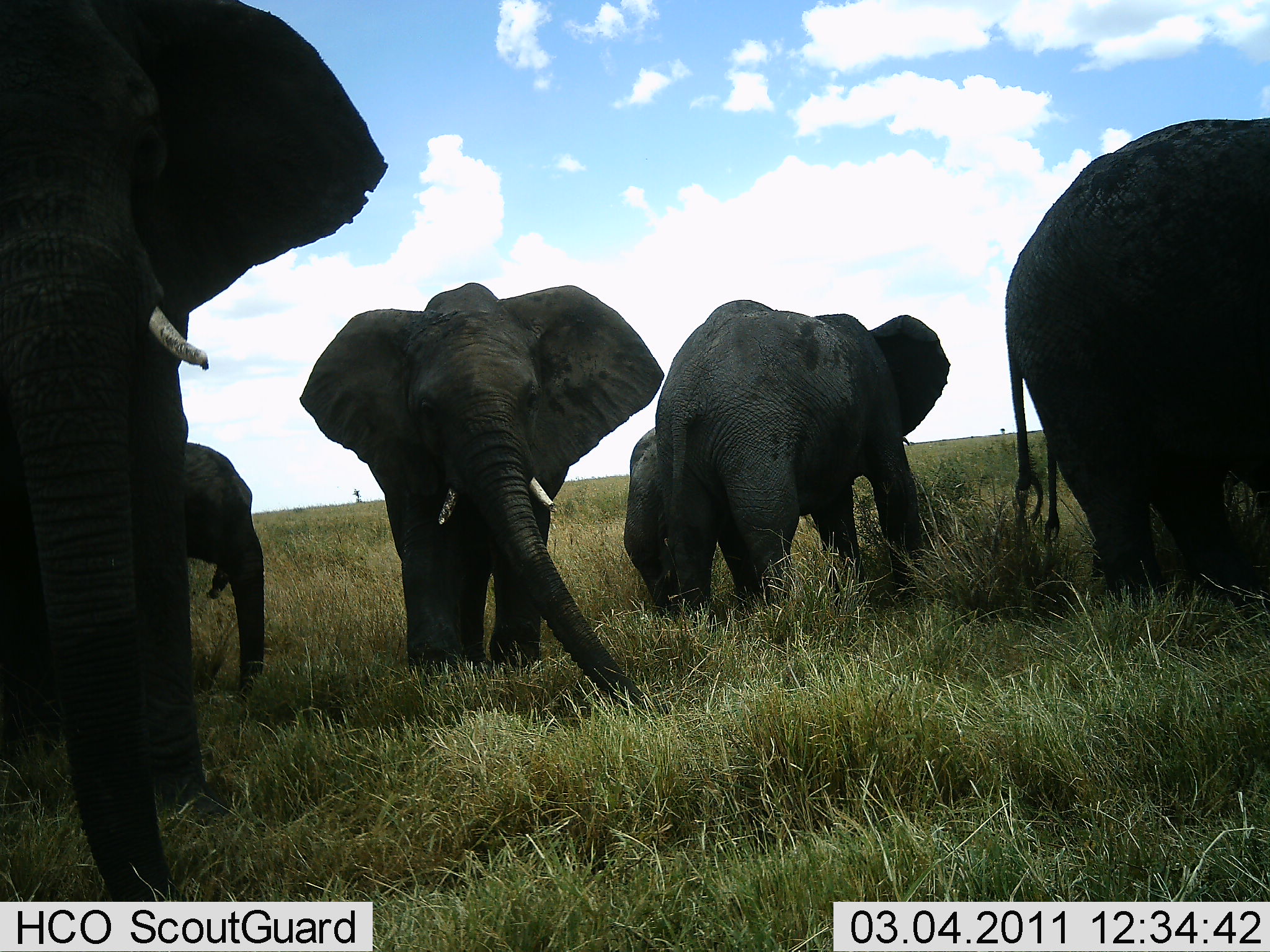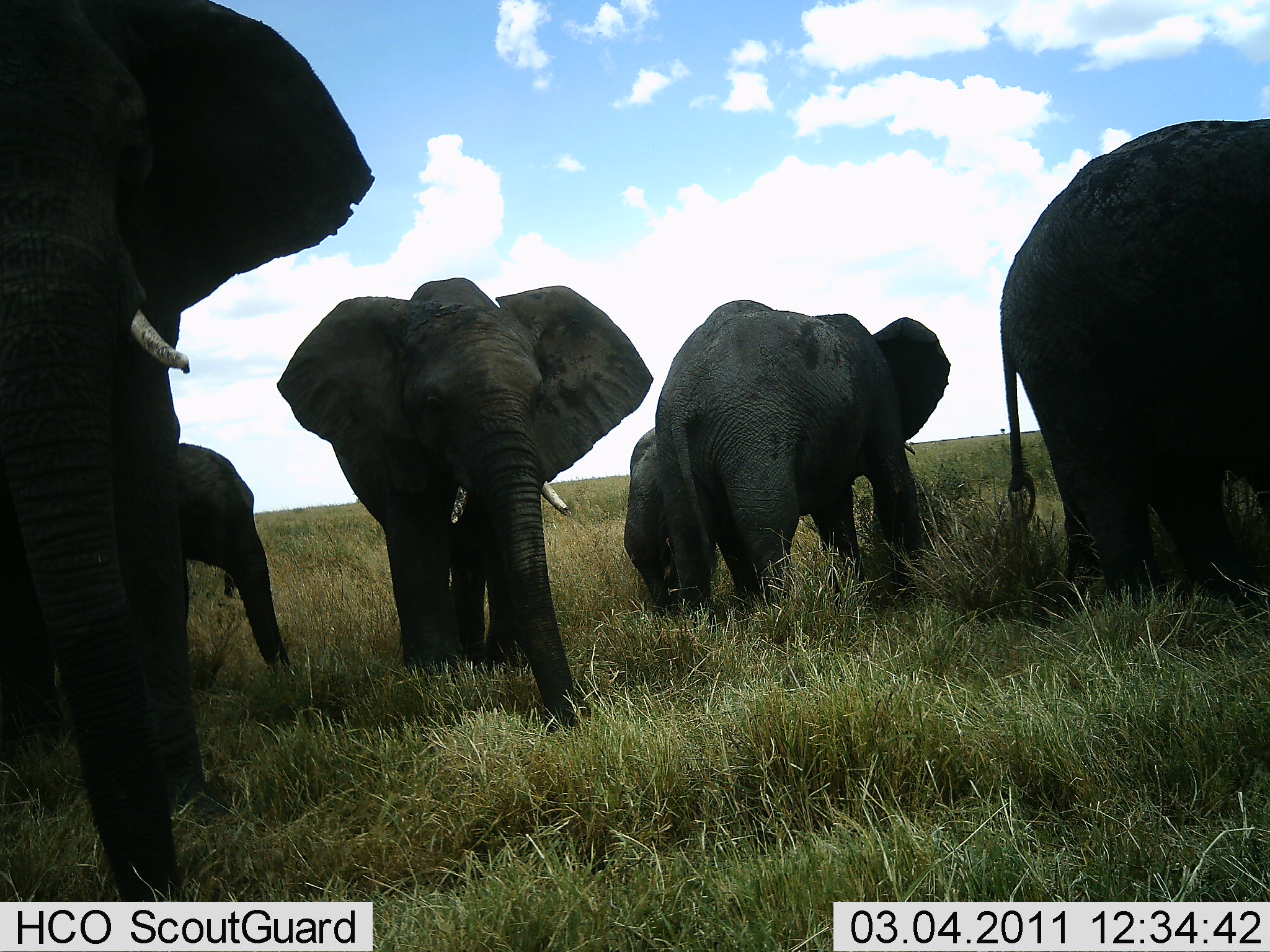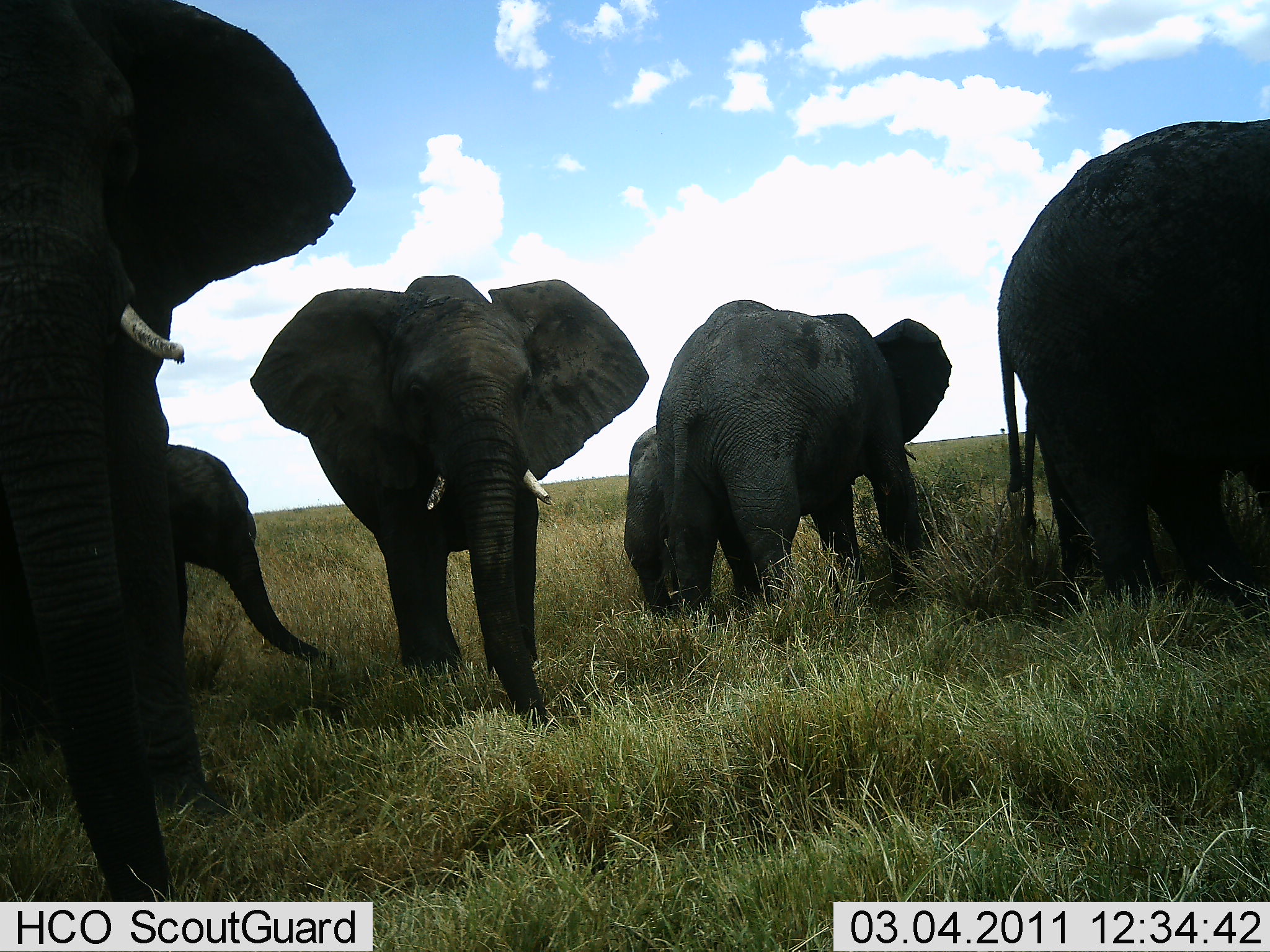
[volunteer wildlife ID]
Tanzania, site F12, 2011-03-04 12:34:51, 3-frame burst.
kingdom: Animalia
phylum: Chordata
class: Mammalia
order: Proboscidea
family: Elephantidae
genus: Loxodonta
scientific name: Loxodonta africana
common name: african bush elephant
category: elephant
Elephant (african bush elephant) (Loxodonta africana), count 6. Behavior (volunteer vote fractions): standing 75%, resting 0%, moving 0%, interacting 17%. Young present (vote fraction): 67%. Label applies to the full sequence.